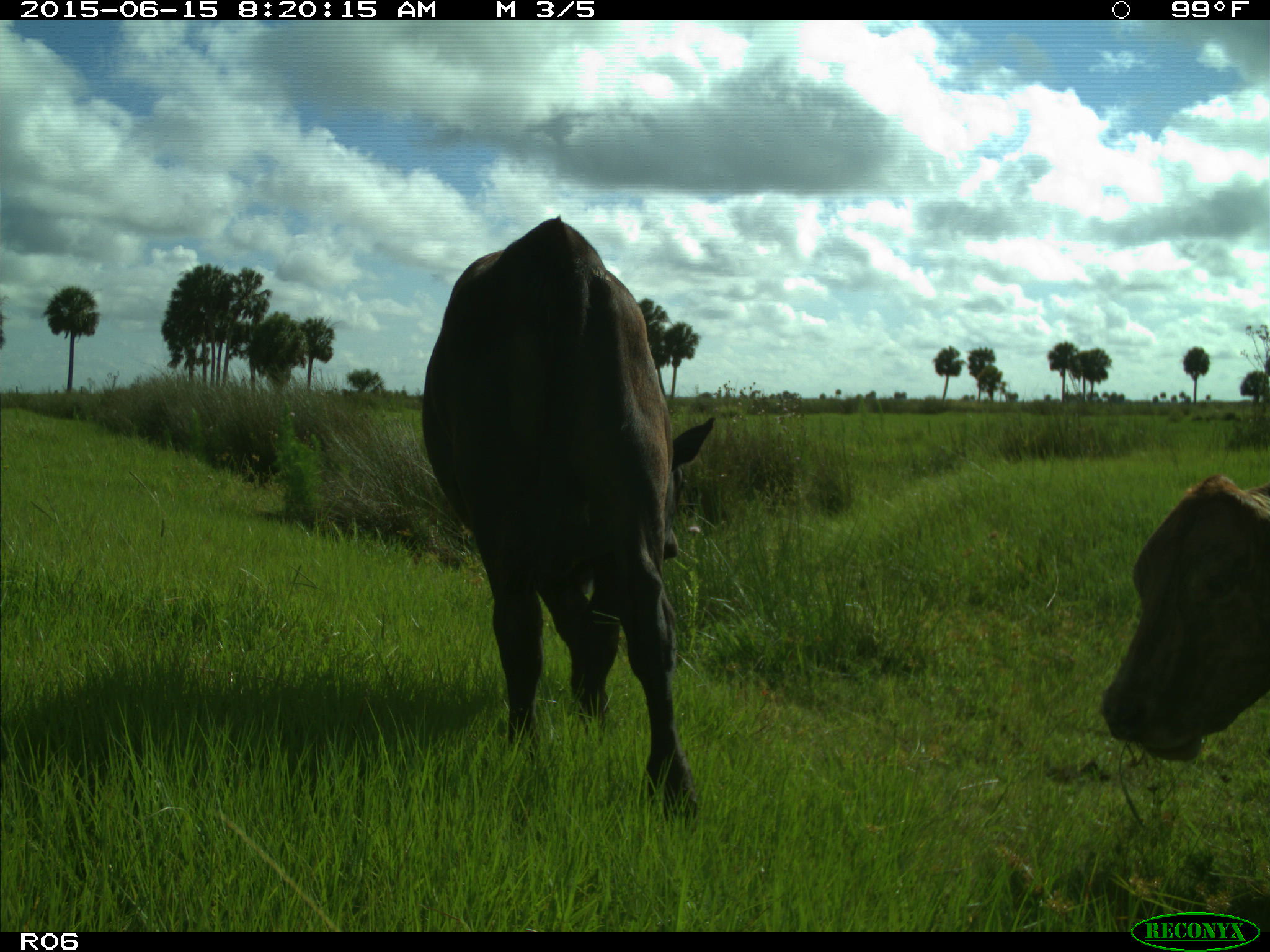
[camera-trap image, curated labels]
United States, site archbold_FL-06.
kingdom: Animalia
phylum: Chordata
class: Mammalia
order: Artiodactyla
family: Bovidae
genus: Bos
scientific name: Bos taurus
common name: domestic cow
Bos taurus (domestic cow).